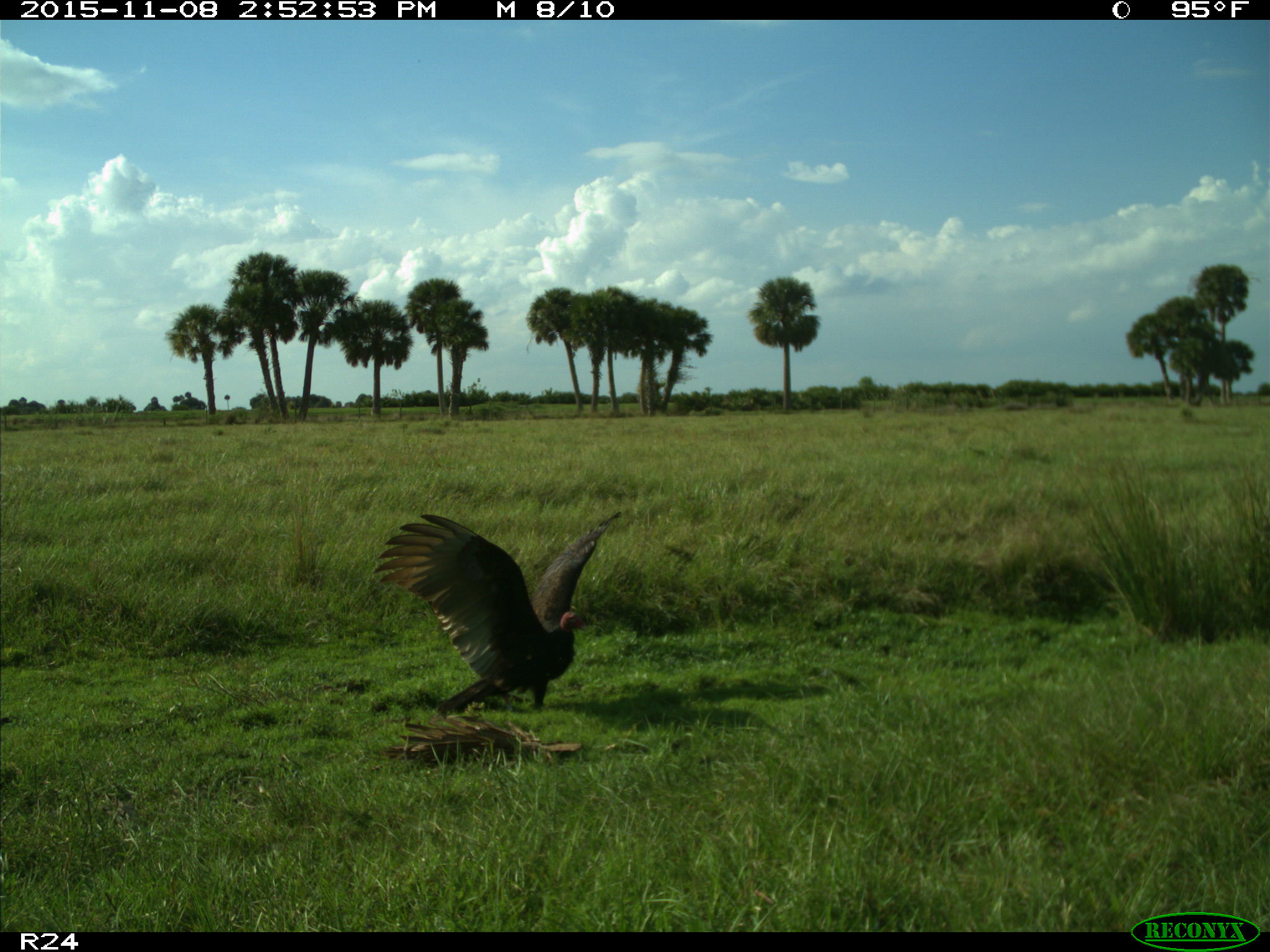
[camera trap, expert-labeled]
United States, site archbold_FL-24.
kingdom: Animalia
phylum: Chordata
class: Aves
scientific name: Aves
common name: birds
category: unidentified bird